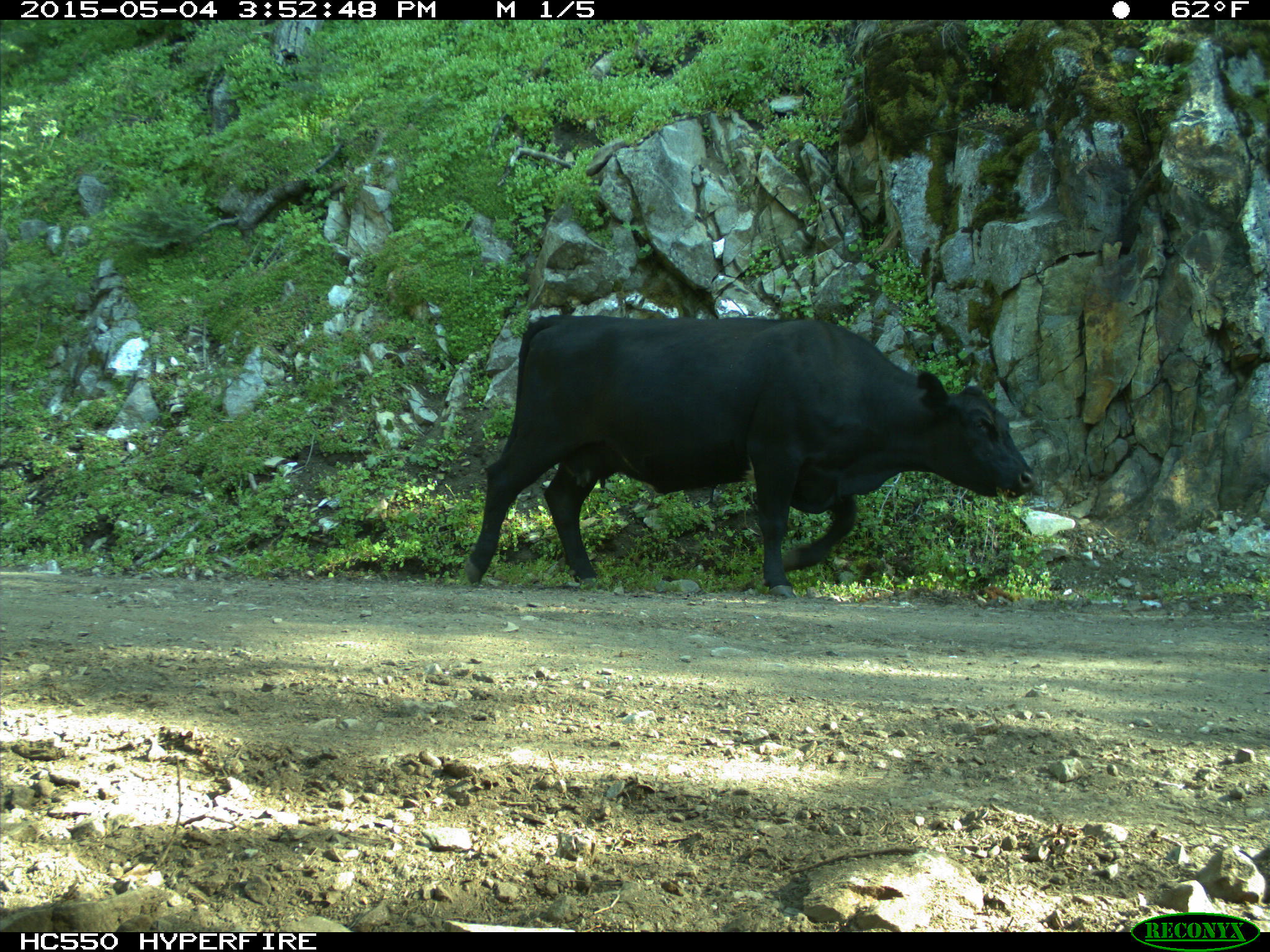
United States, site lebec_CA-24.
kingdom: Animalia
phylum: Chordata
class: Mammalia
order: Artiodactyla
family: Bovidae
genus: Bos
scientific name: Bos taurus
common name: domestic cow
Bos taurus (domestic cow).